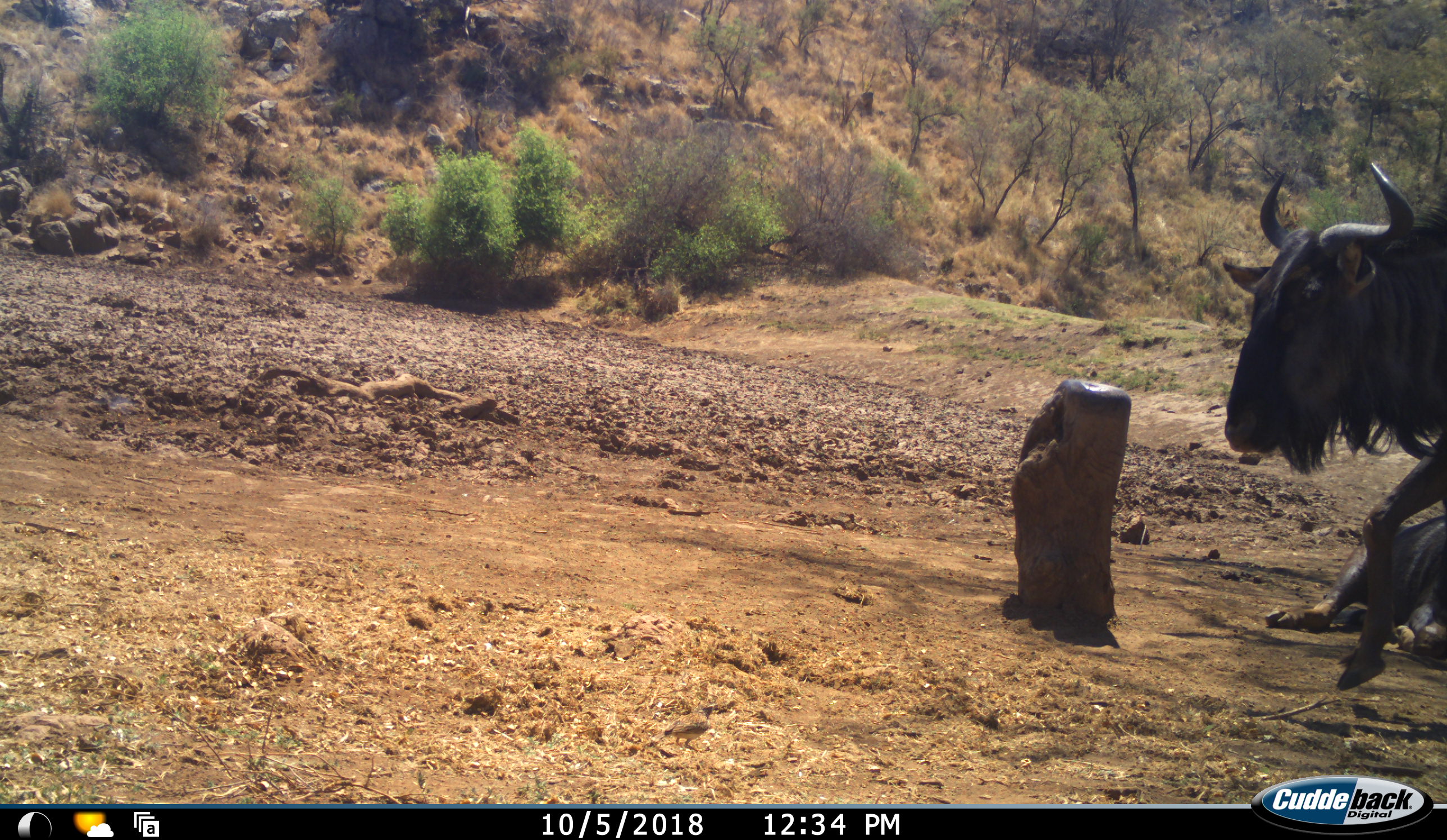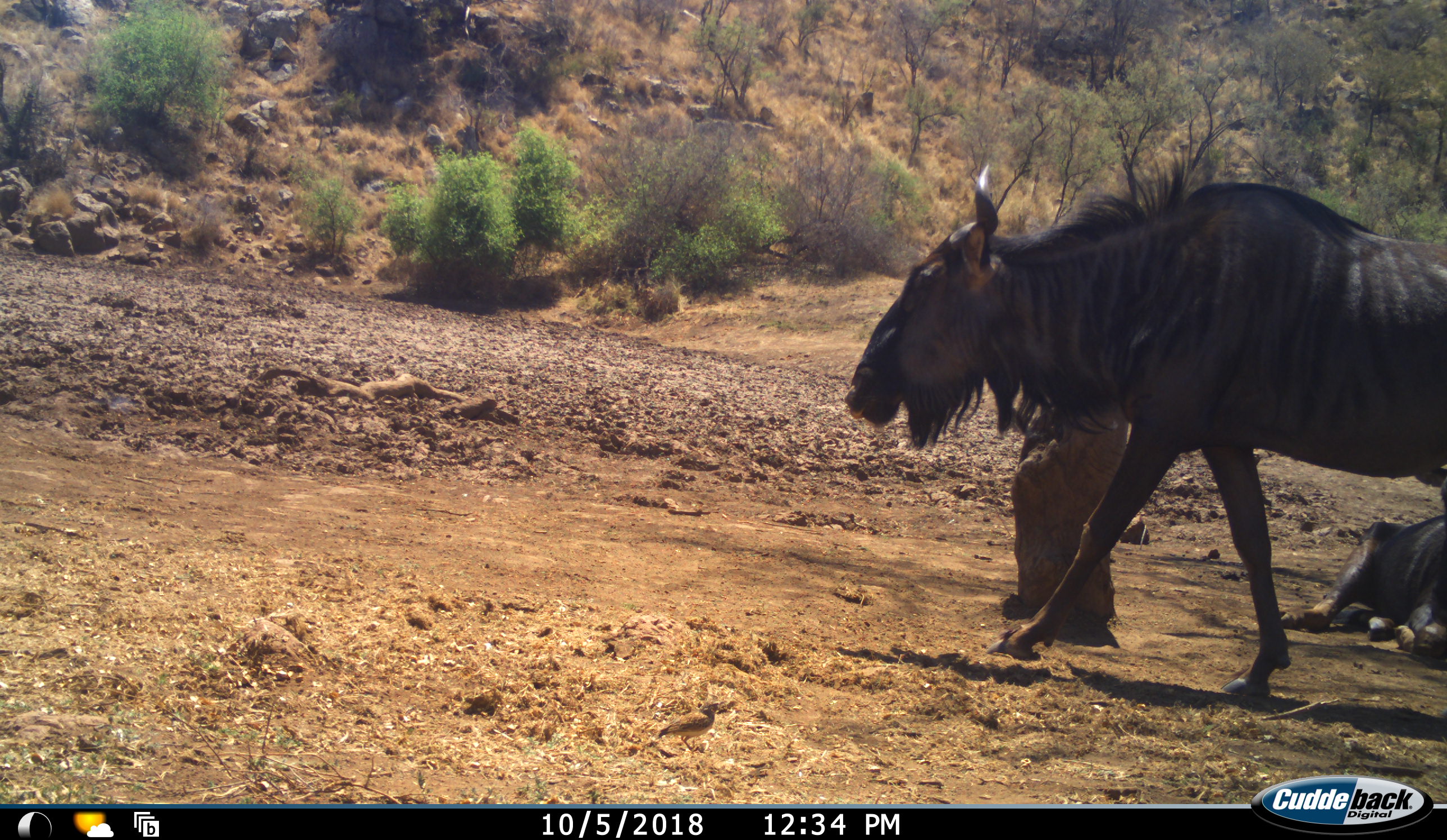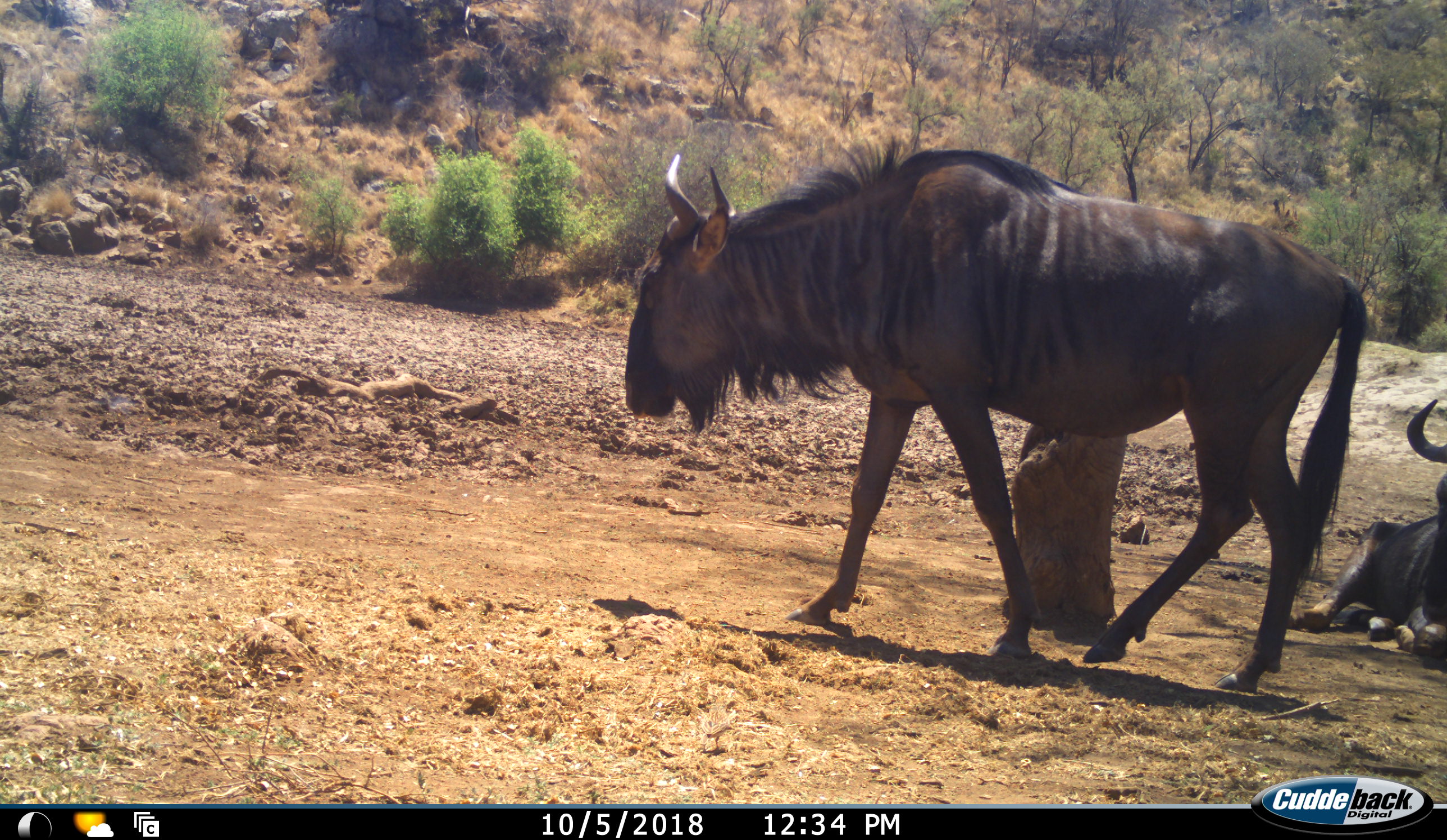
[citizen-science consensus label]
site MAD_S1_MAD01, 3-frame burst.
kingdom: Animalia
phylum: Chordata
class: Mammalia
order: Artiodactyla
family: Bovidae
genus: Connochaetes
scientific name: Connochaetes taurinus taurinus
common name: blue wildebeest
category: wildebeestblue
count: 2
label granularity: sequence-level